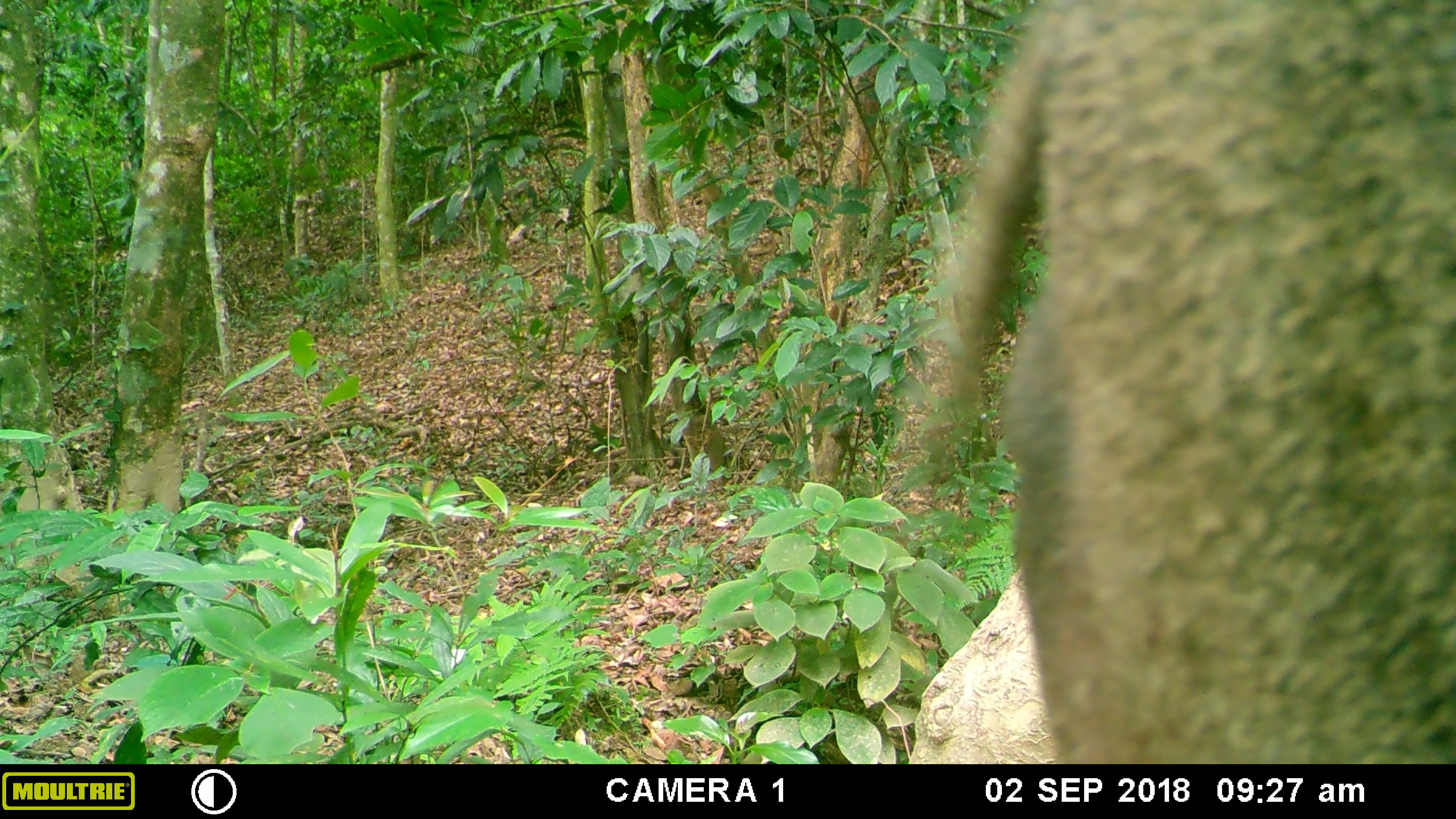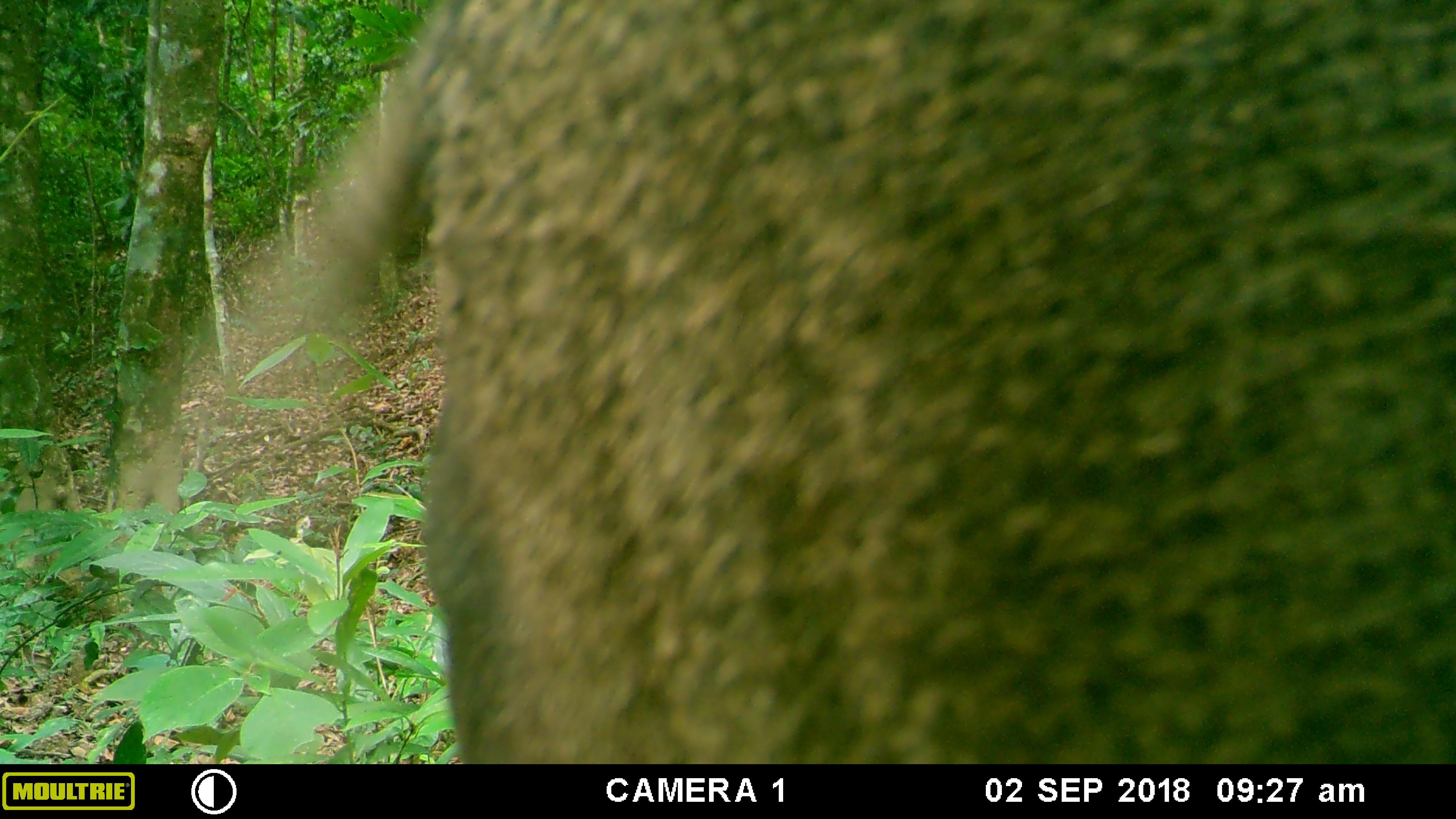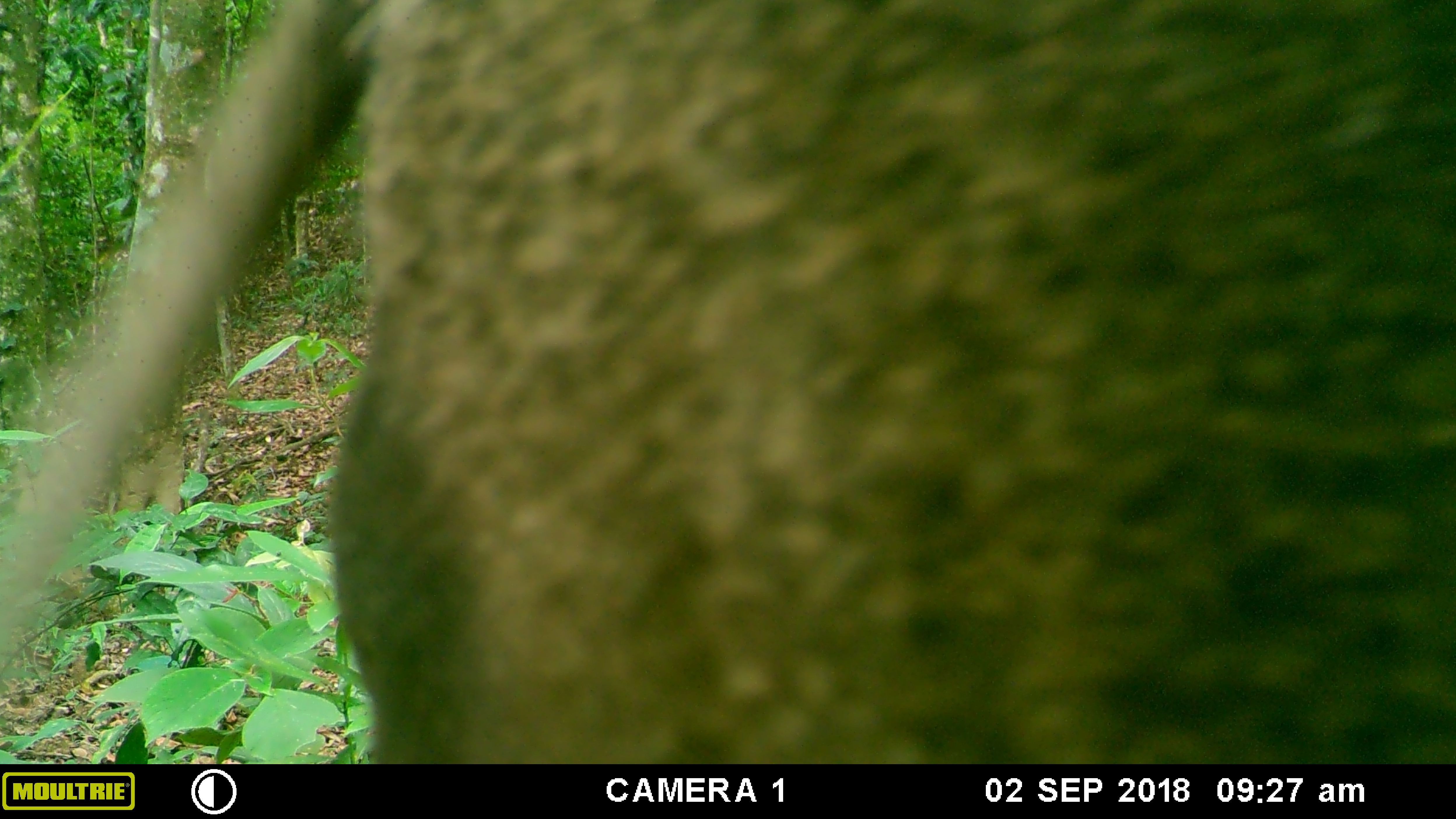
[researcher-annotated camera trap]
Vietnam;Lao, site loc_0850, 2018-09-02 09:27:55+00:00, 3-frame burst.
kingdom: Animalia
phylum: Chordata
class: Mammalia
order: Artiodactyla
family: Suidae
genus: Sus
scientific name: Sus scrofa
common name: eurasian wild pig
Eurasian wild pig (Sus scrofa). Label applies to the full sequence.